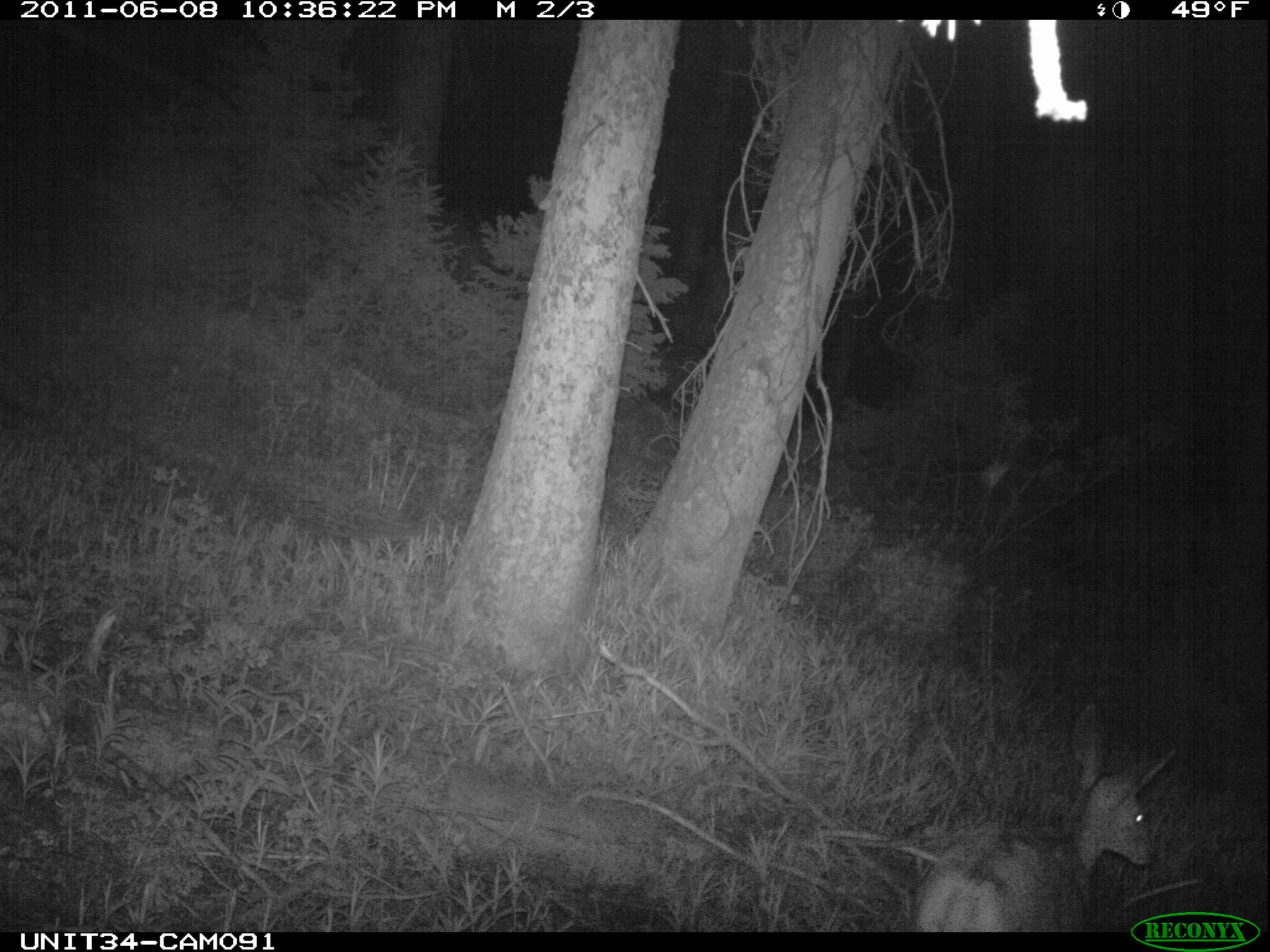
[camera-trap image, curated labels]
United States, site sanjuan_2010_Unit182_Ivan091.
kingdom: Animalia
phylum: Chordata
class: Mammalia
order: Artiodactyla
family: Cervidae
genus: Odocoileus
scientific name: Odocoileus hemionus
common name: mule deer